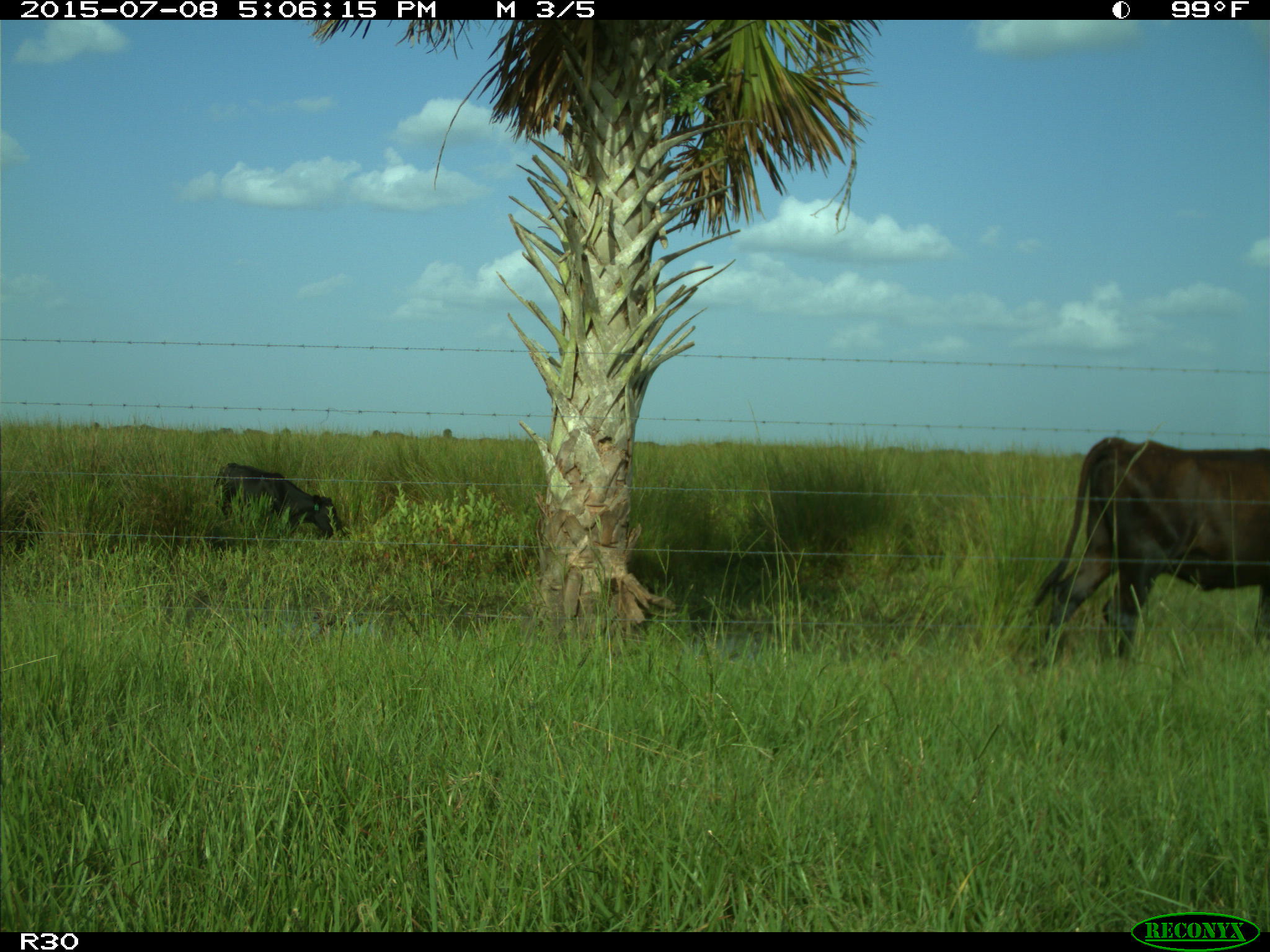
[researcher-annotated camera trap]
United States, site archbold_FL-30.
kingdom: Animalia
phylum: Chordata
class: Mammalia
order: Artiodactyla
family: Bovidae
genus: Bos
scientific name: Bos taurus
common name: domestic cow